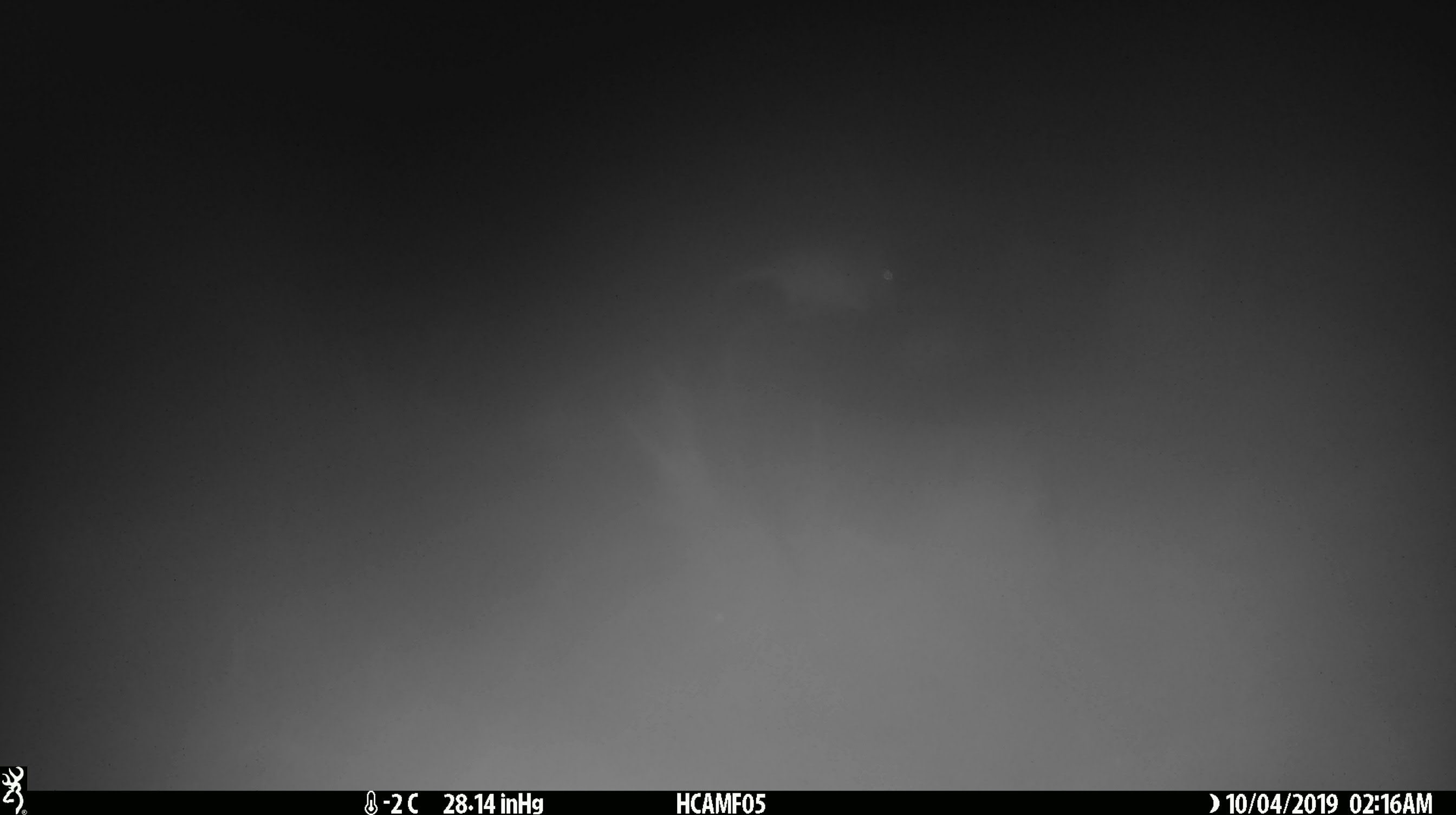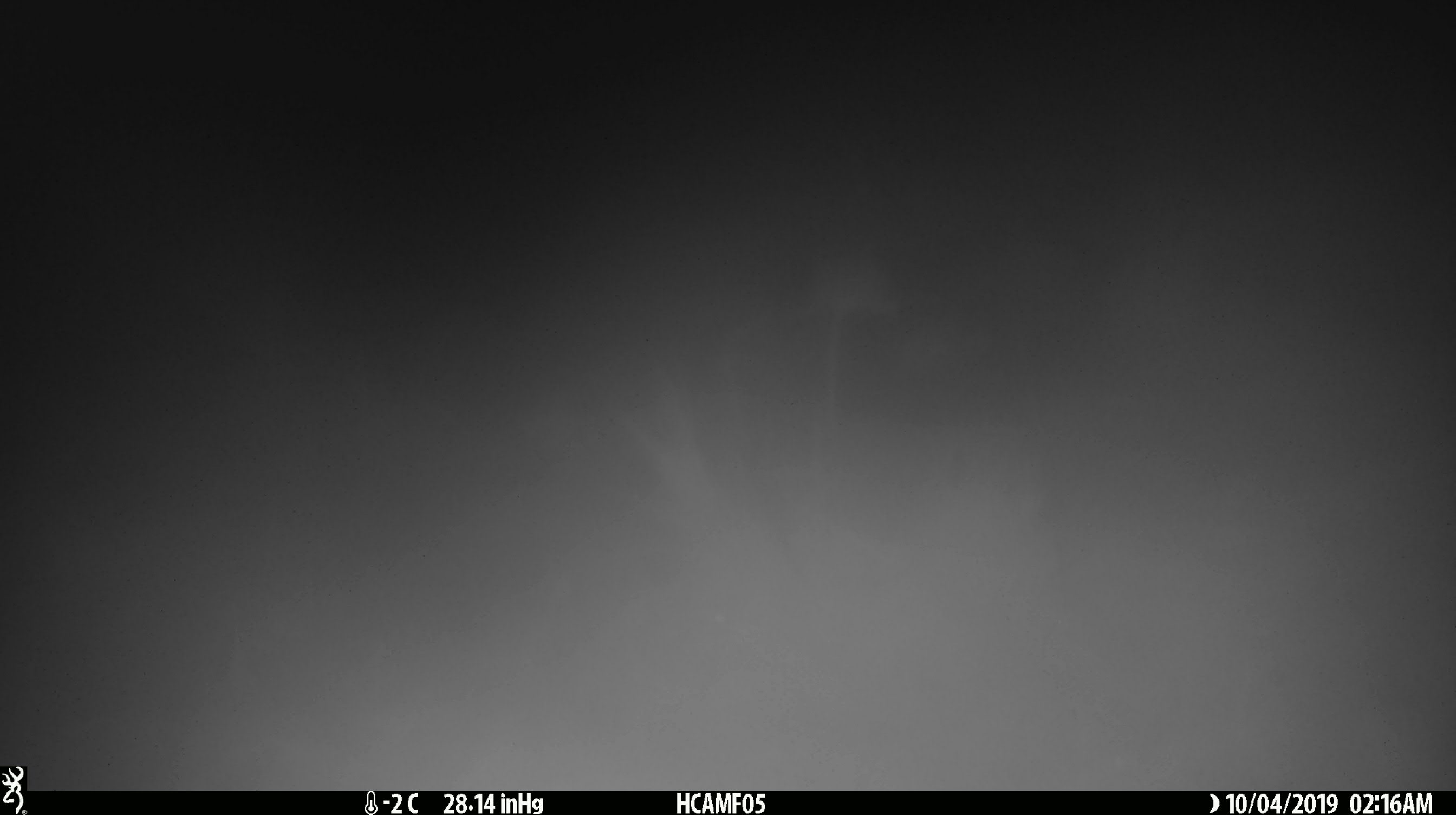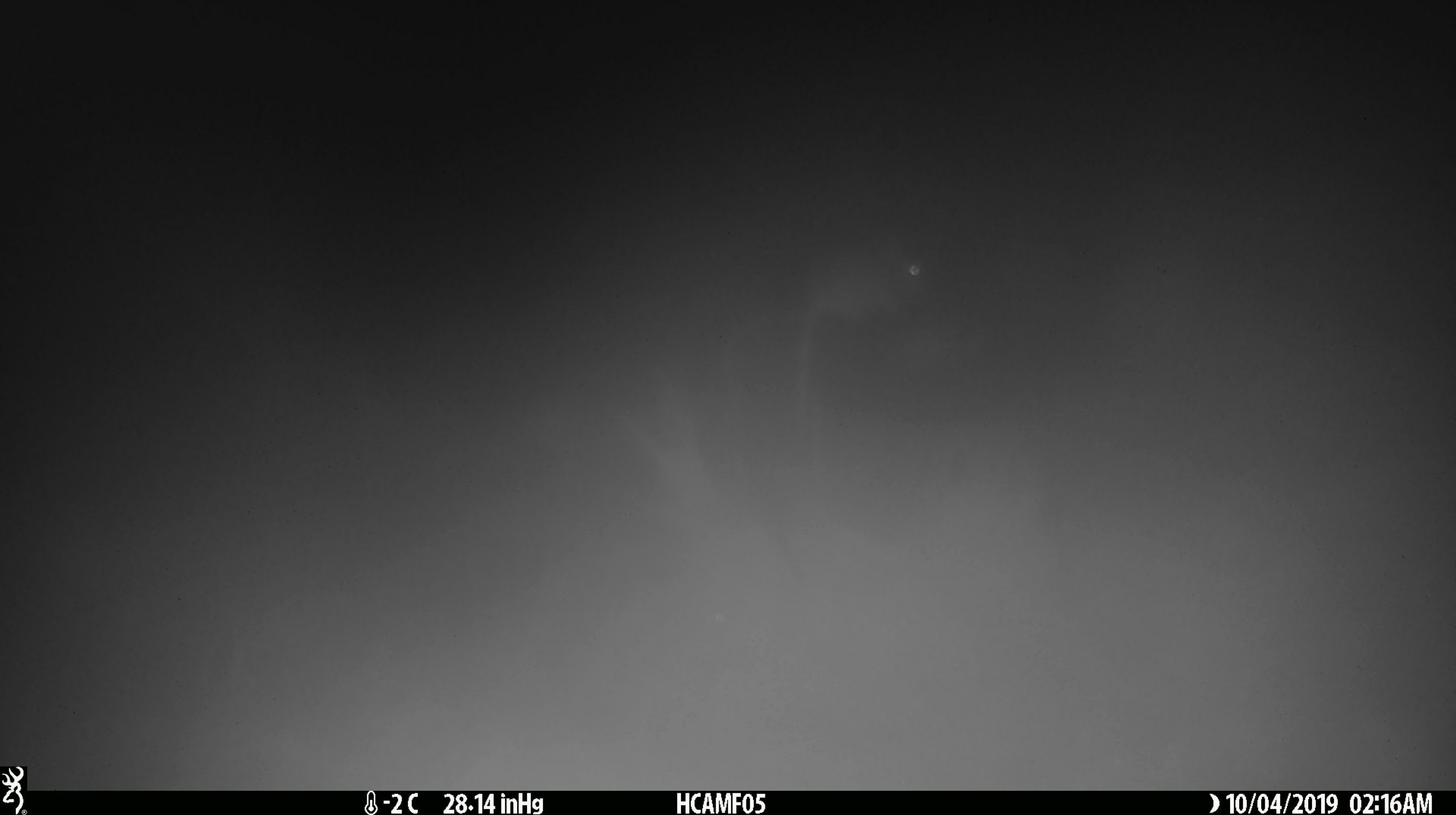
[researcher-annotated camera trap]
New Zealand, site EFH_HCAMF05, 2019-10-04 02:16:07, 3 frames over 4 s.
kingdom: Animalia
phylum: Chordata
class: Mammalia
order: Rodentia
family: Muridae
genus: Mus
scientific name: Mus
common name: mouse